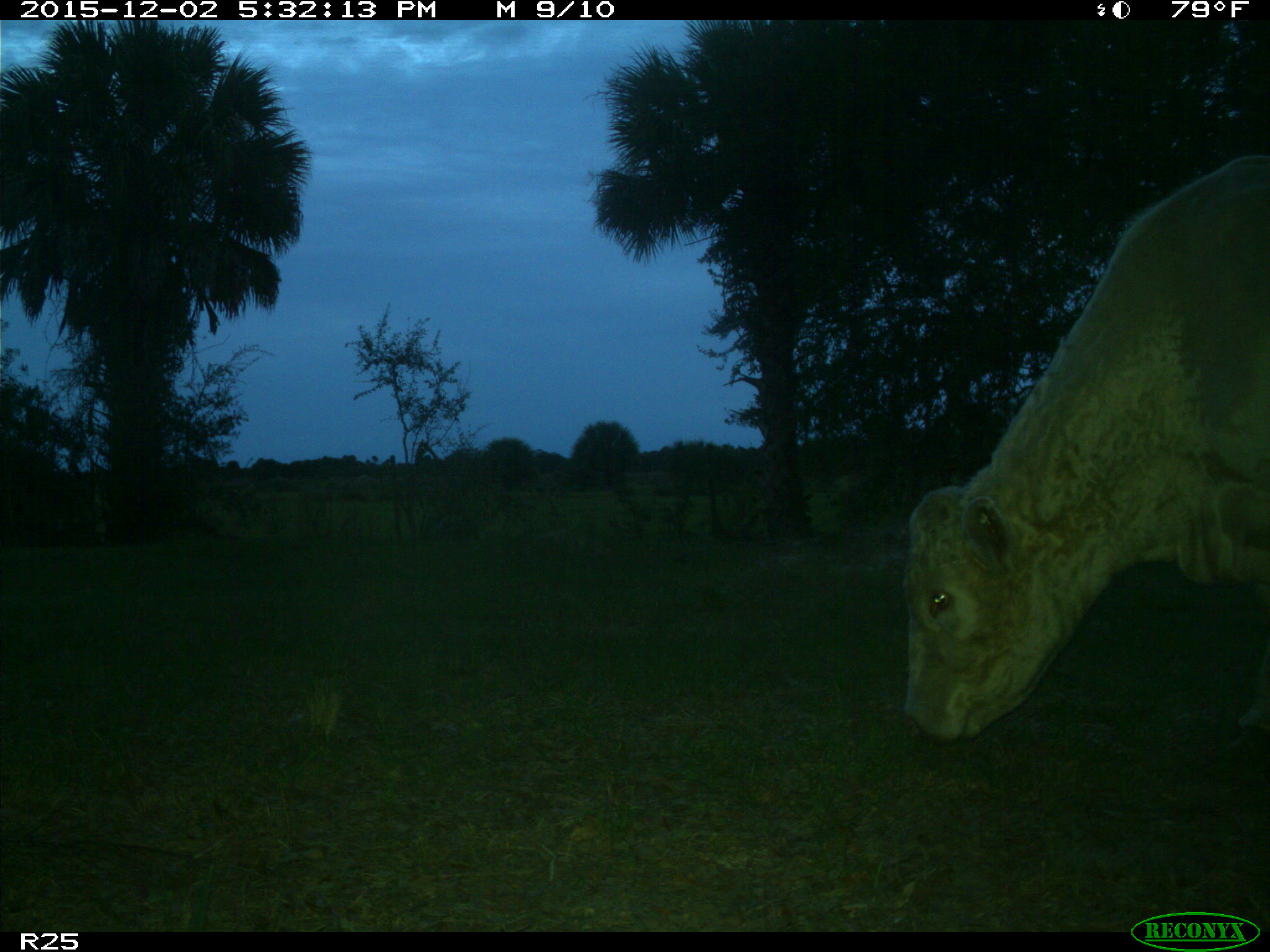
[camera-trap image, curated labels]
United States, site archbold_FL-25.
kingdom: Animalia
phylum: Chordata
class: Mammalia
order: Artiodactyla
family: Bovidae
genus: Bos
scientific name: Bos taurus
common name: domestic cow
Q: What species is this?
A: Bos taurus (domestic cow).